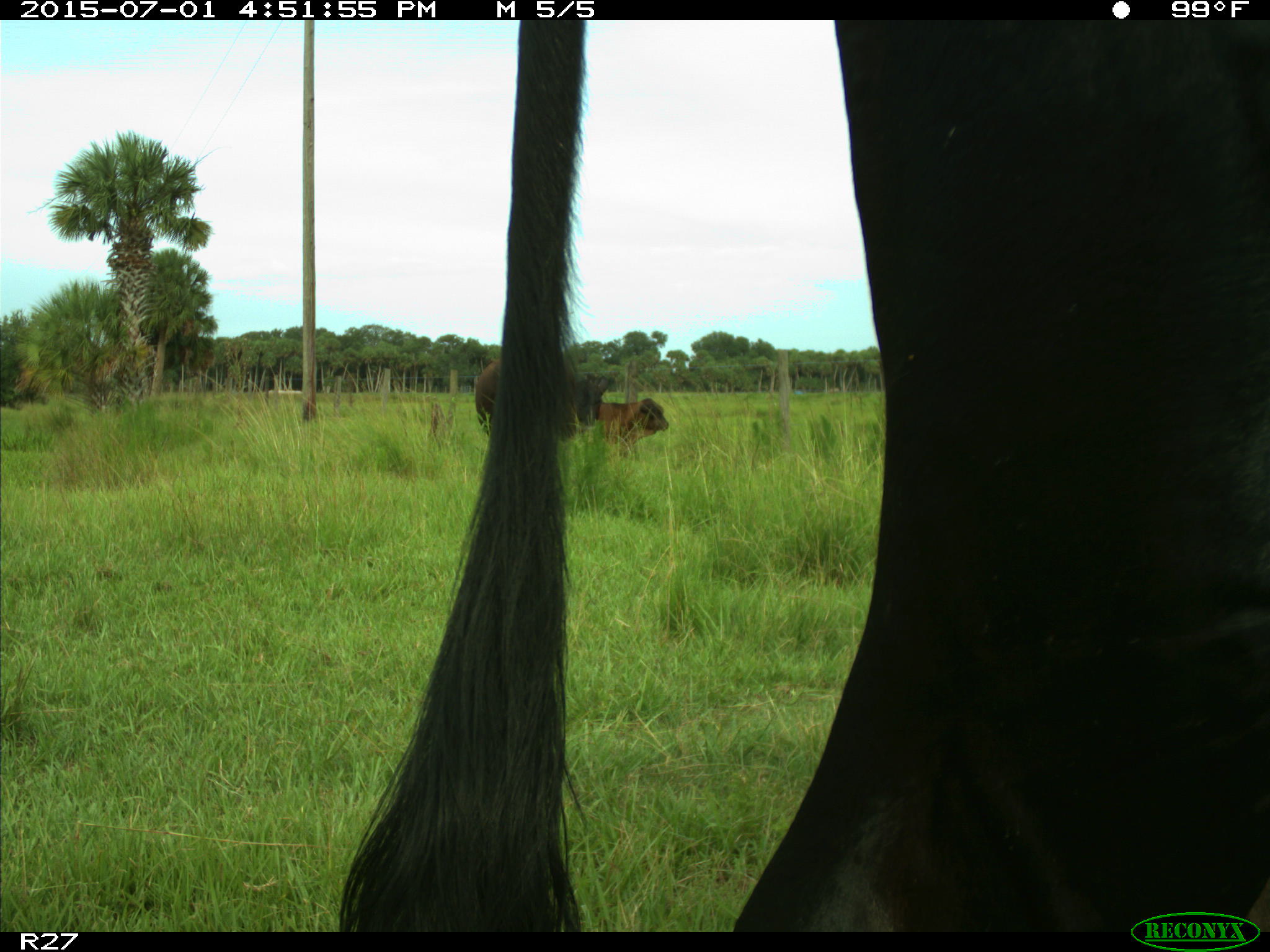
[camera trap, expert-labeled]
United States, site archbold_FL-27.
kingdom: Animalia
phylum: Chordata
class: Mammalia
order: Artiodactyla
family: Bovidae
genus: Bos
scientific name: Bos taurus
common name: domestic cow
Bos taurus (domestic cow).